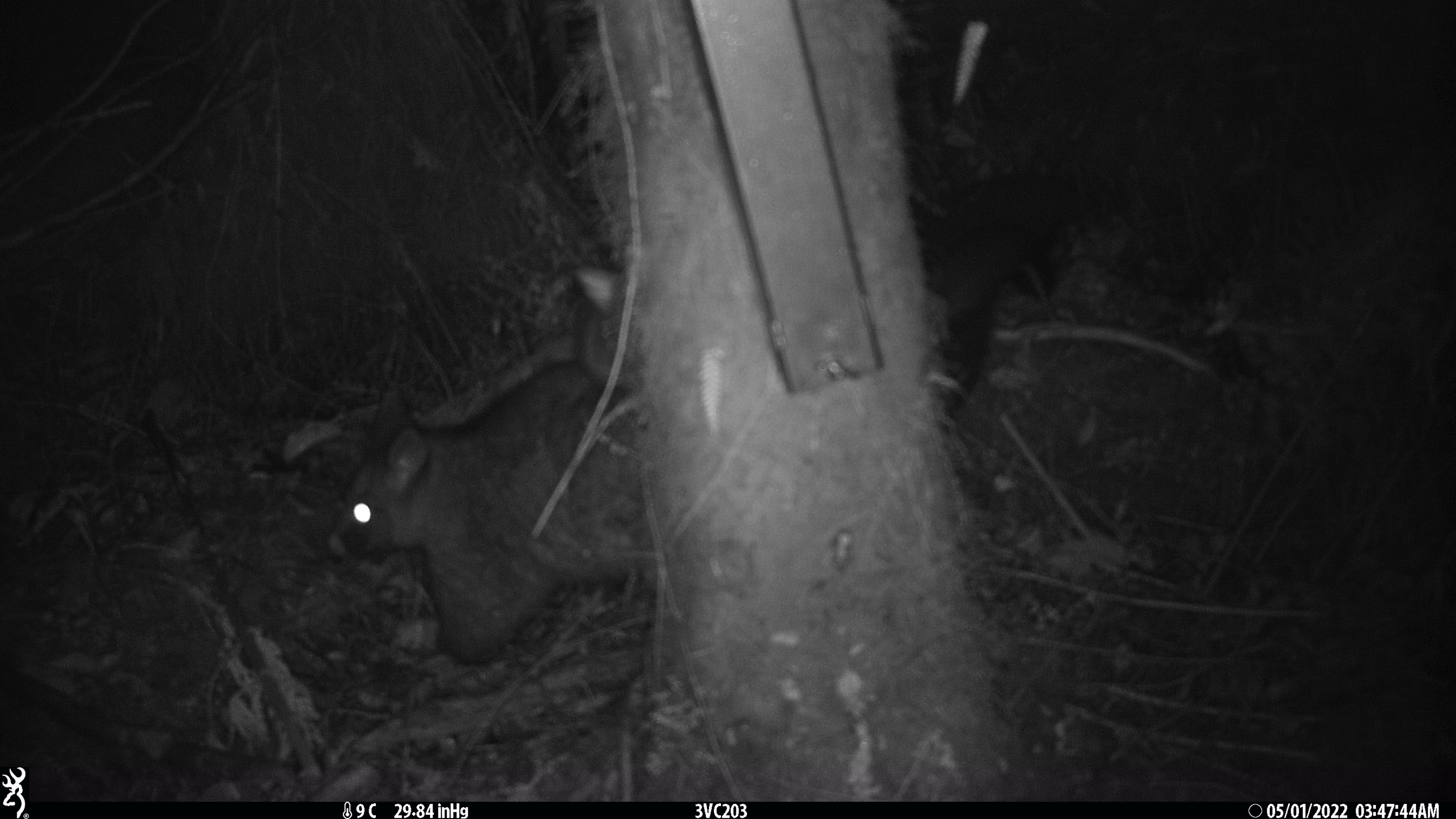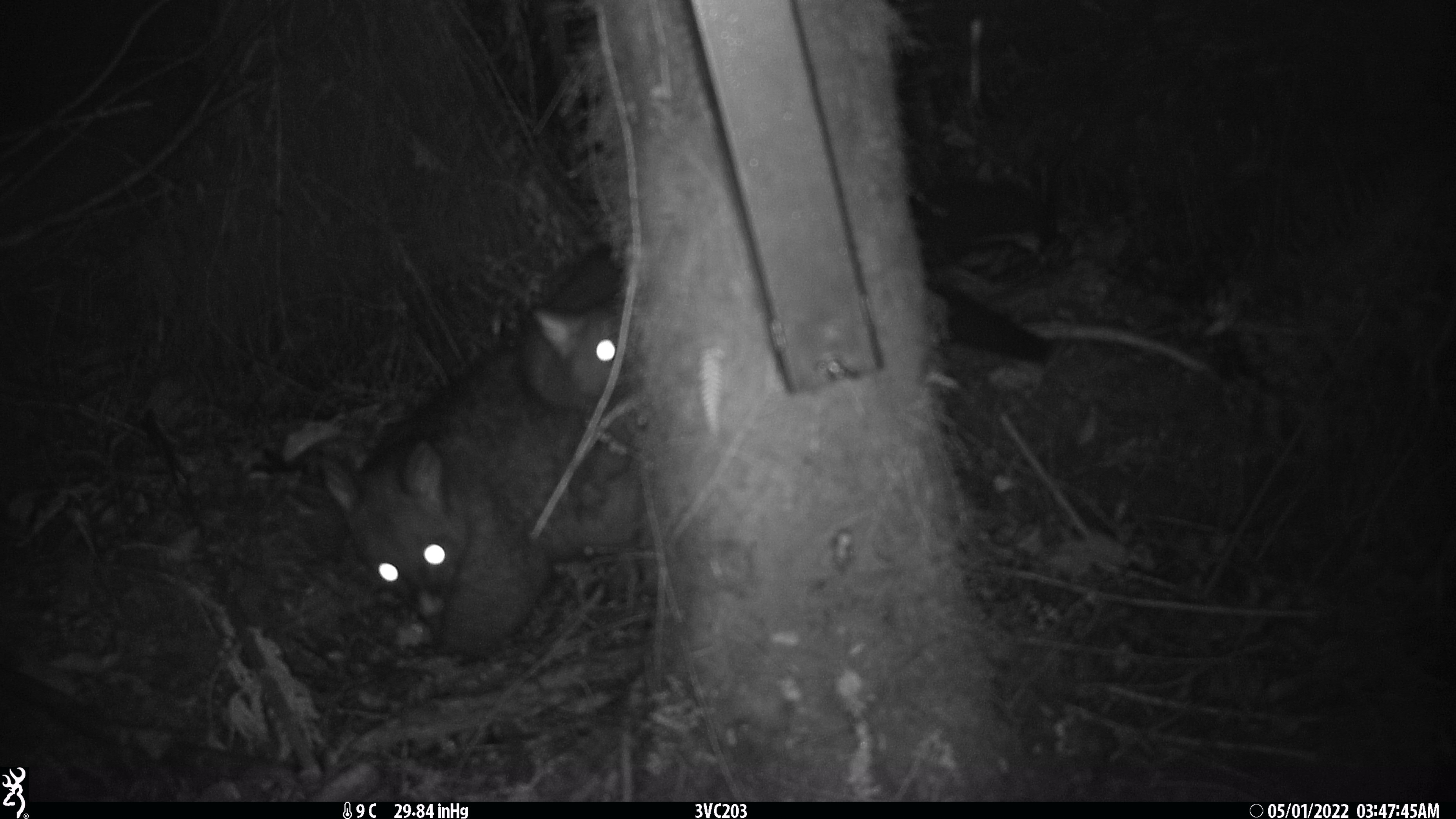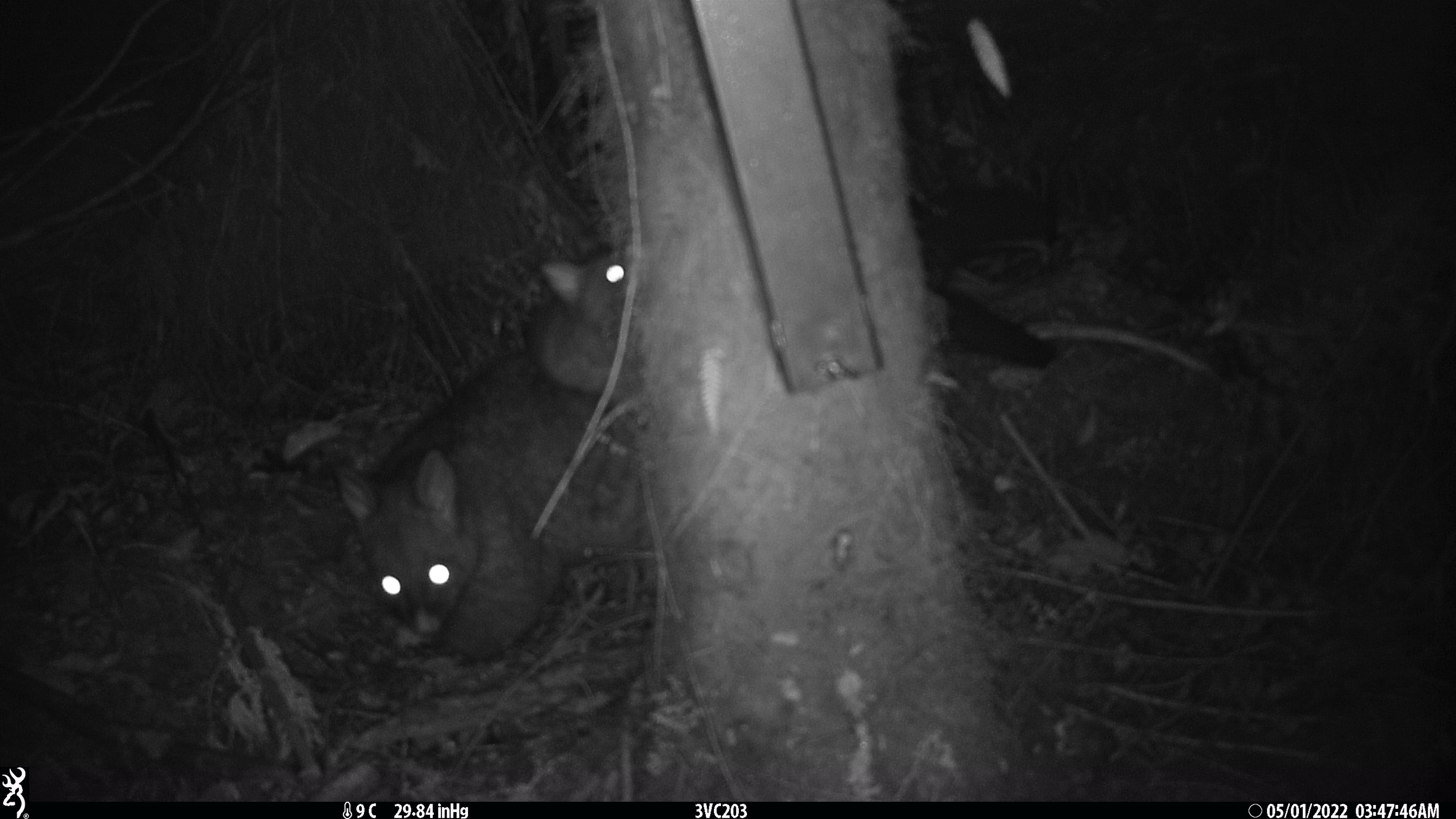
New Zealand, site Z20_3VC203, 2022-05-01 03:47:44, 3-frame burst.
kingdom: Animalia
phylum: Chordata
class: Mammalia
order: Diprotodontia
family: Phalangeridae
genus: Trichosurus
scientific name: Trichosurus vulpecula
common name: common brushtail possum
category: possum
Possum (common brushtail possum) (Trichosurus vulpecula).